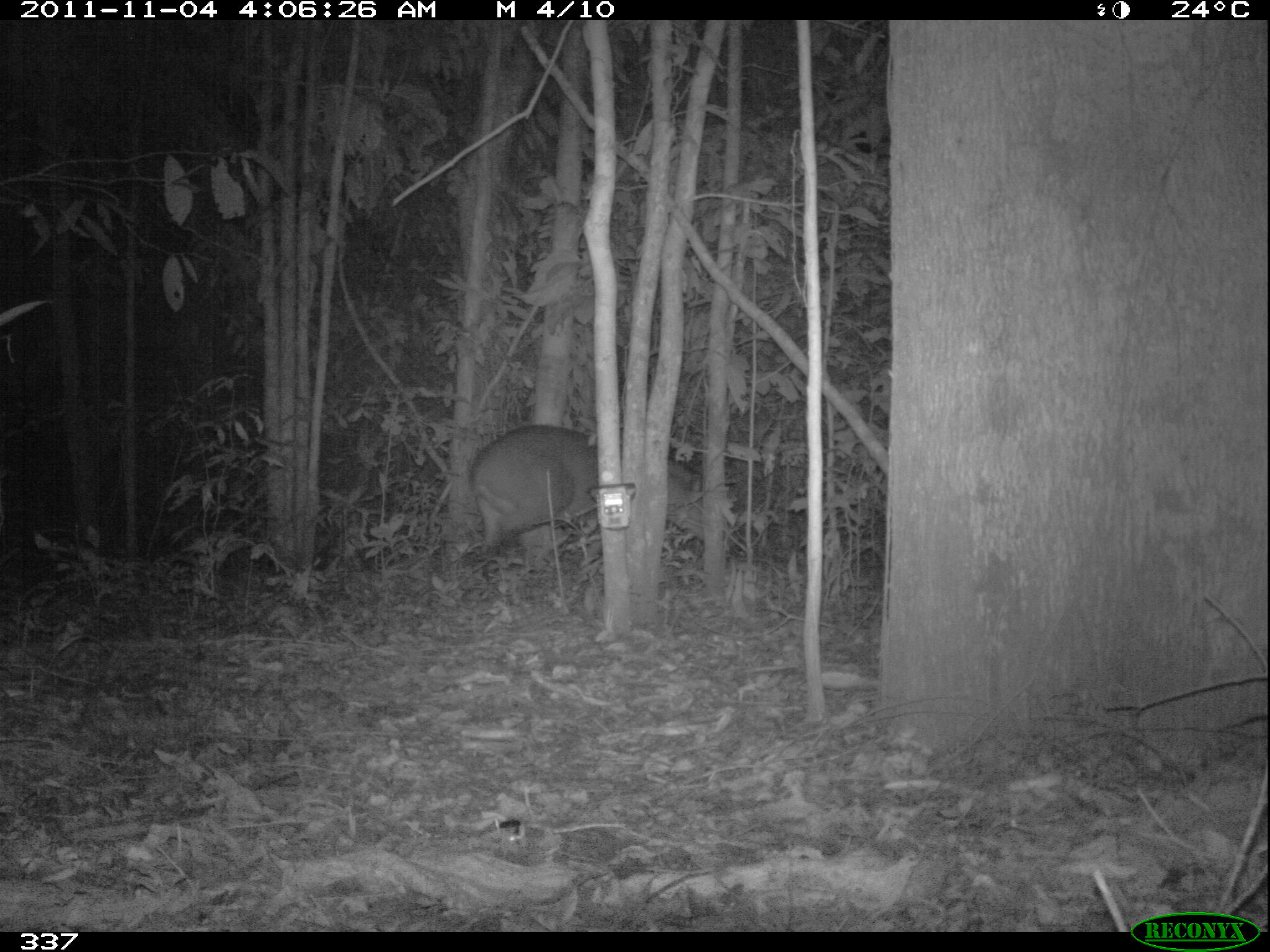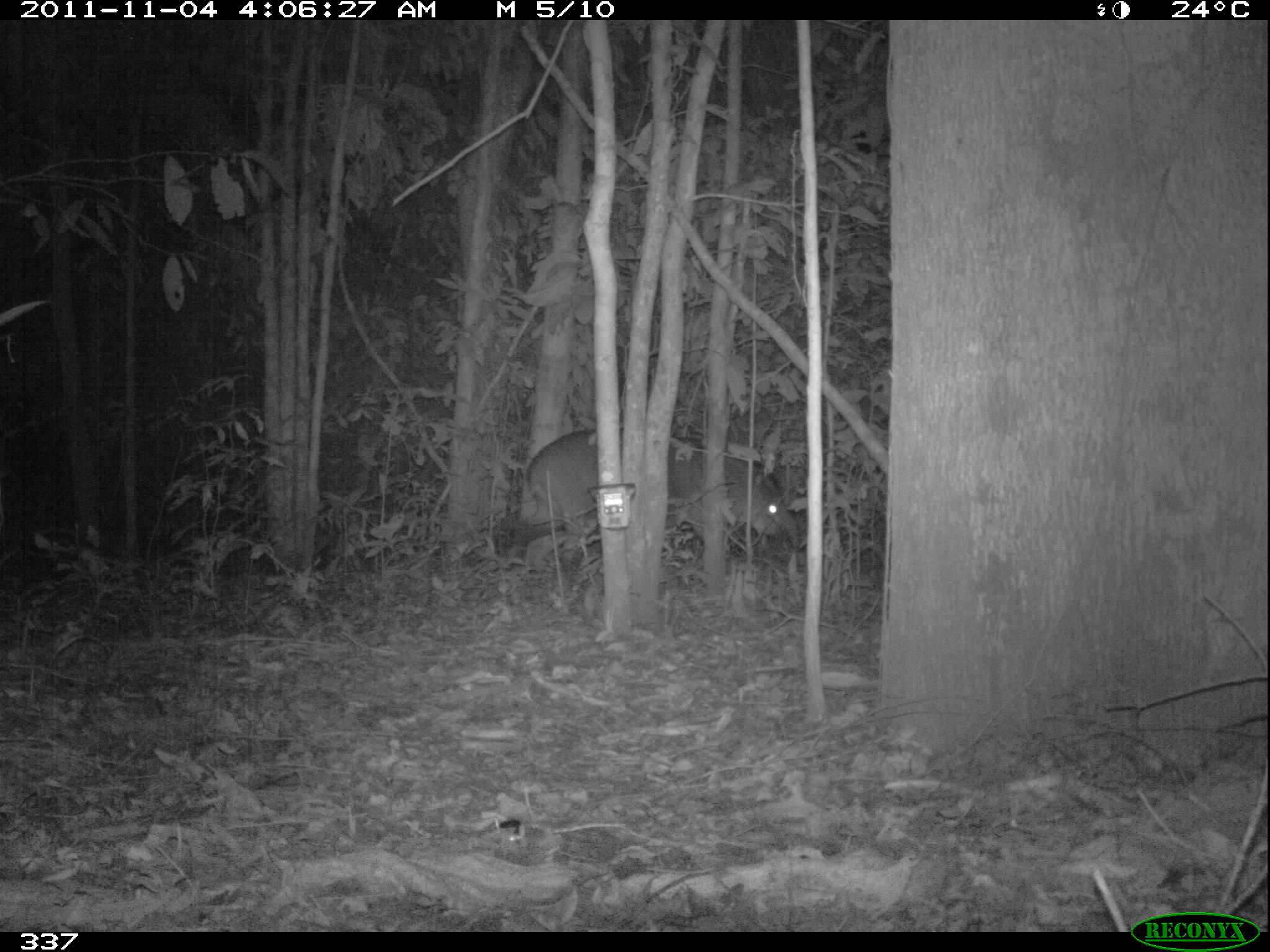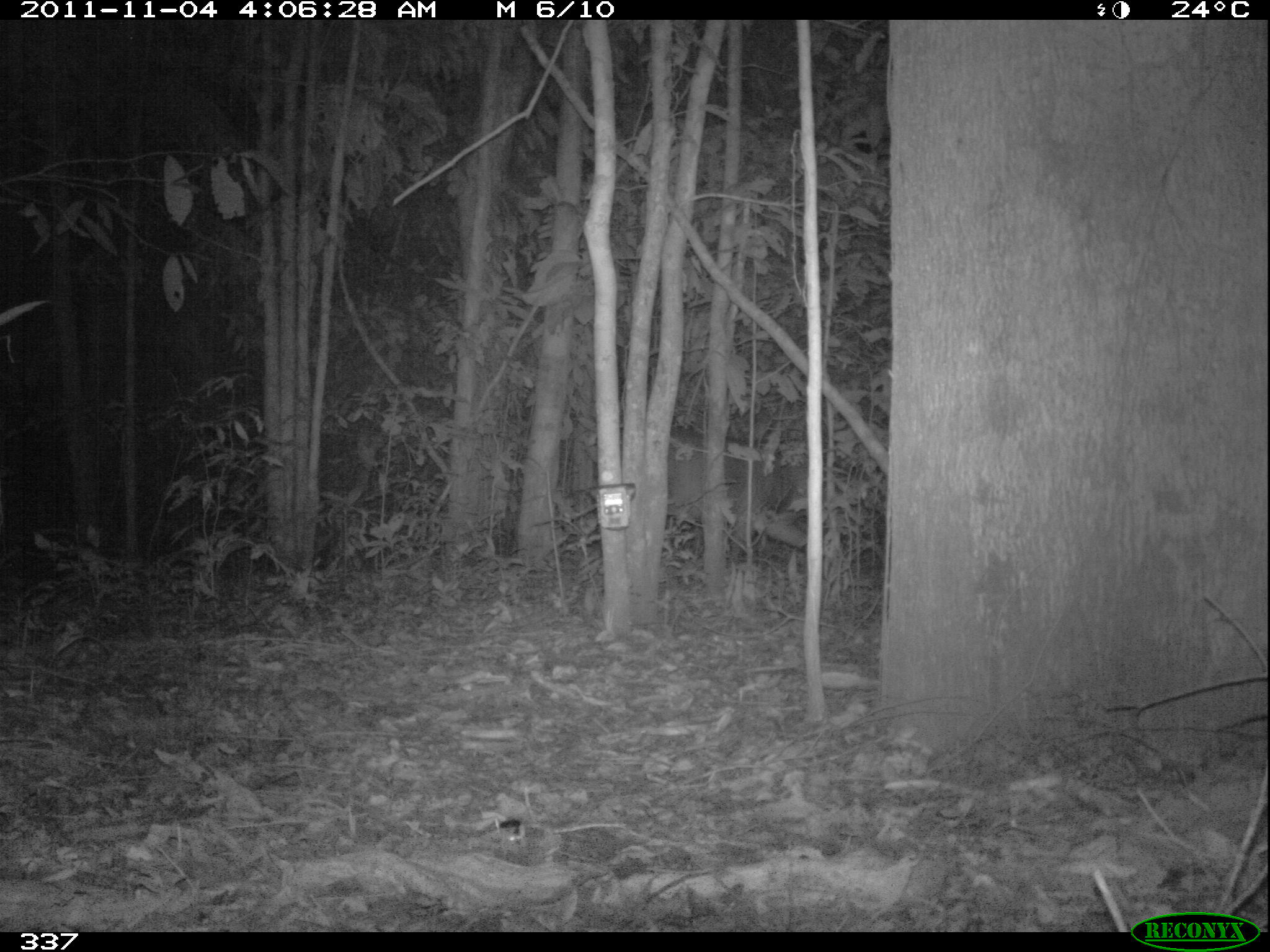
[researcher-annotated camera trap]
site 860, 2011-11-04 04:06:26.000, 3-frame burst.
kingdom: Animalia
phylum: Chordata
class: Mammalia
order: Perissodactyla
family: Tapiridae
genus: Tapirus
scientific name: Tapirus terrestris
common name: south american tapir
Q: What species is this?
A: Tapirus terrestris (south american tapir).